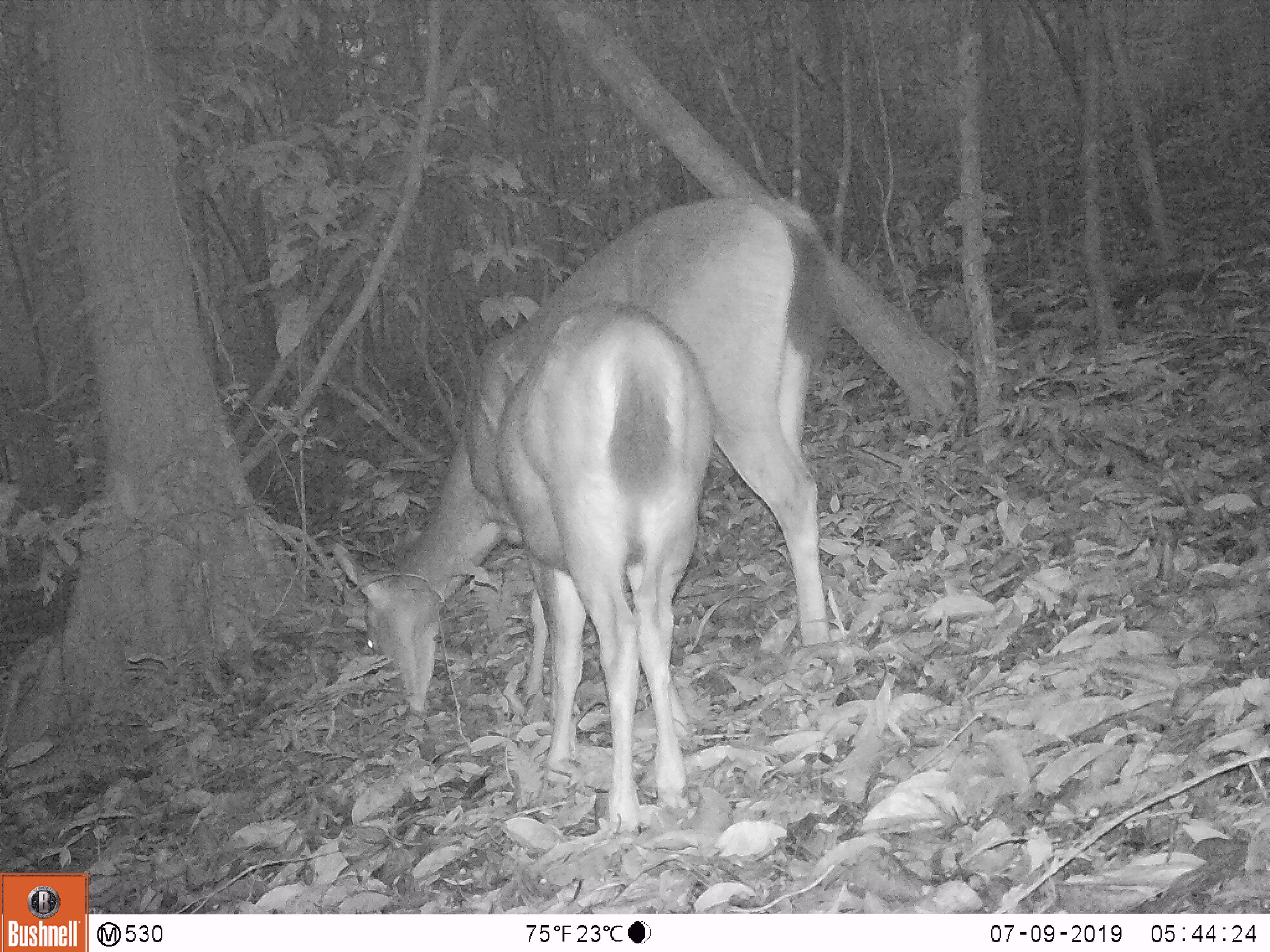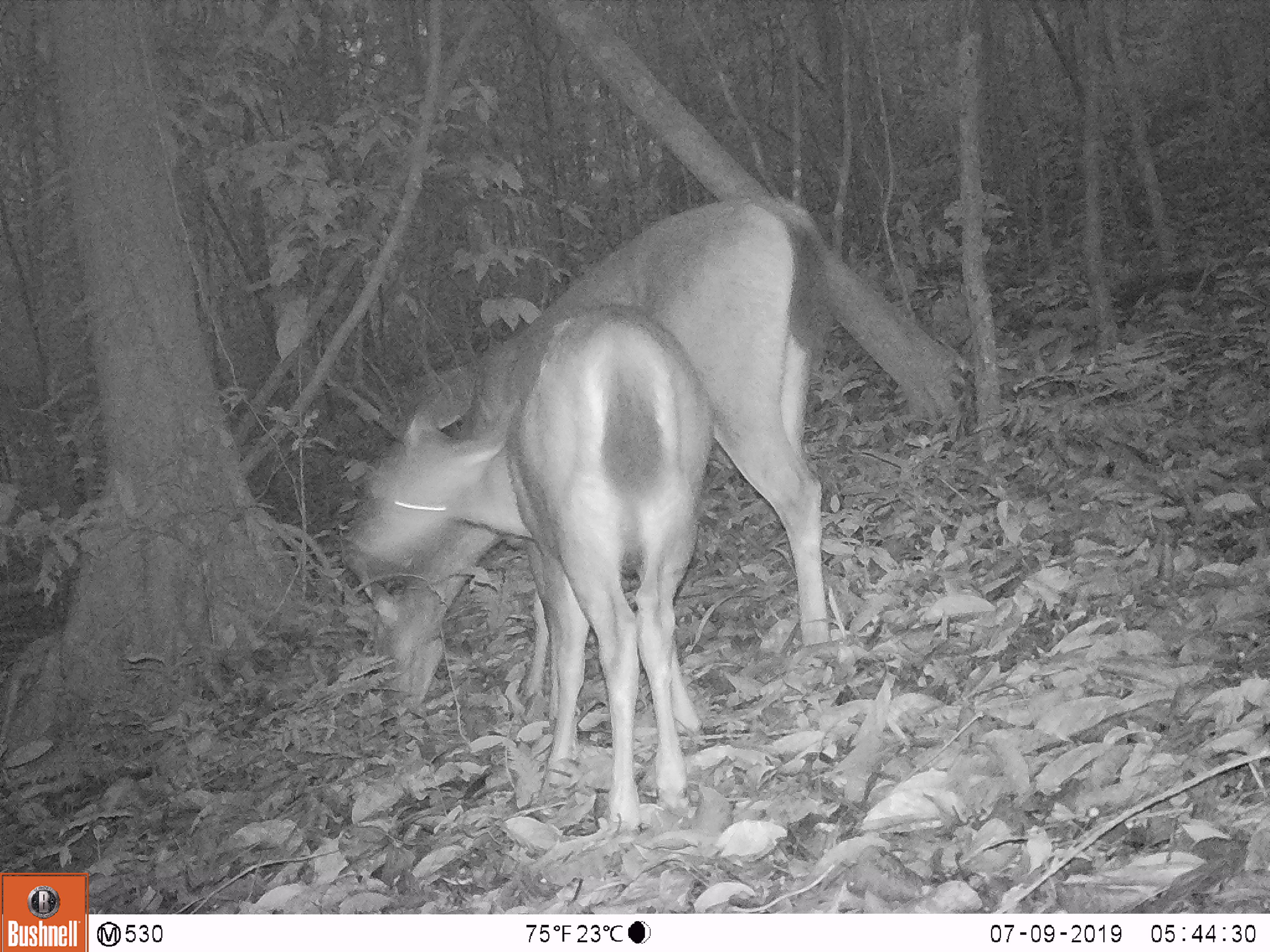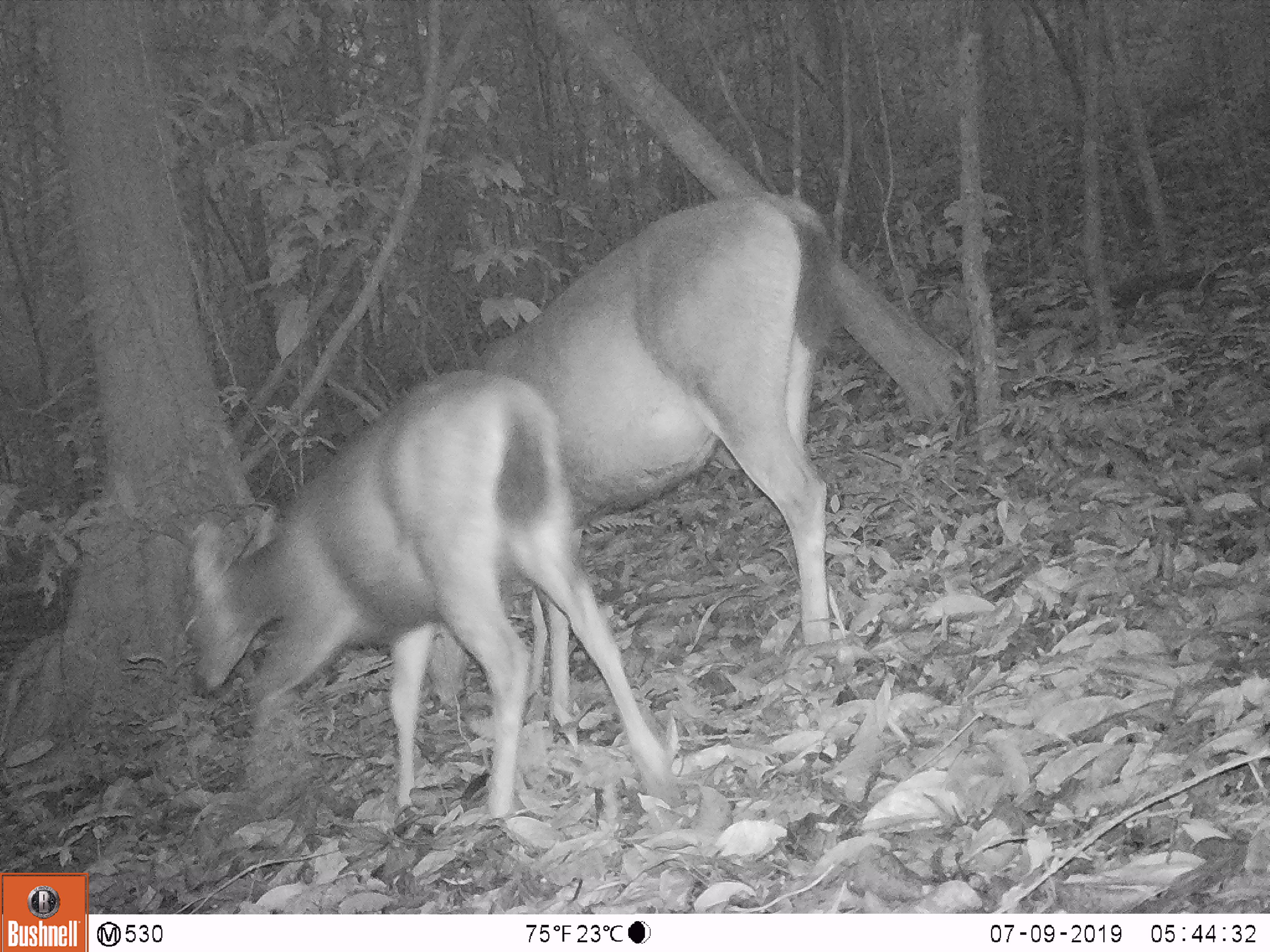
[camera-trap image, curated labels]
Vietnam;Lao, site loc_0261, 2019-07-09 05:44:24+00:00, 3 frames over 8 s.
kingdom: Animalia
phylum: Chordata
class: Mammalia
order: Artiodactyla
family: Cervidae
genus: Rusa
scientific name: Rusa unicolor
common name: sambar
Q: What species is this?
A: Sambar (Rusa unicolor).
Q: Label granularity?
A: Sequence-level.